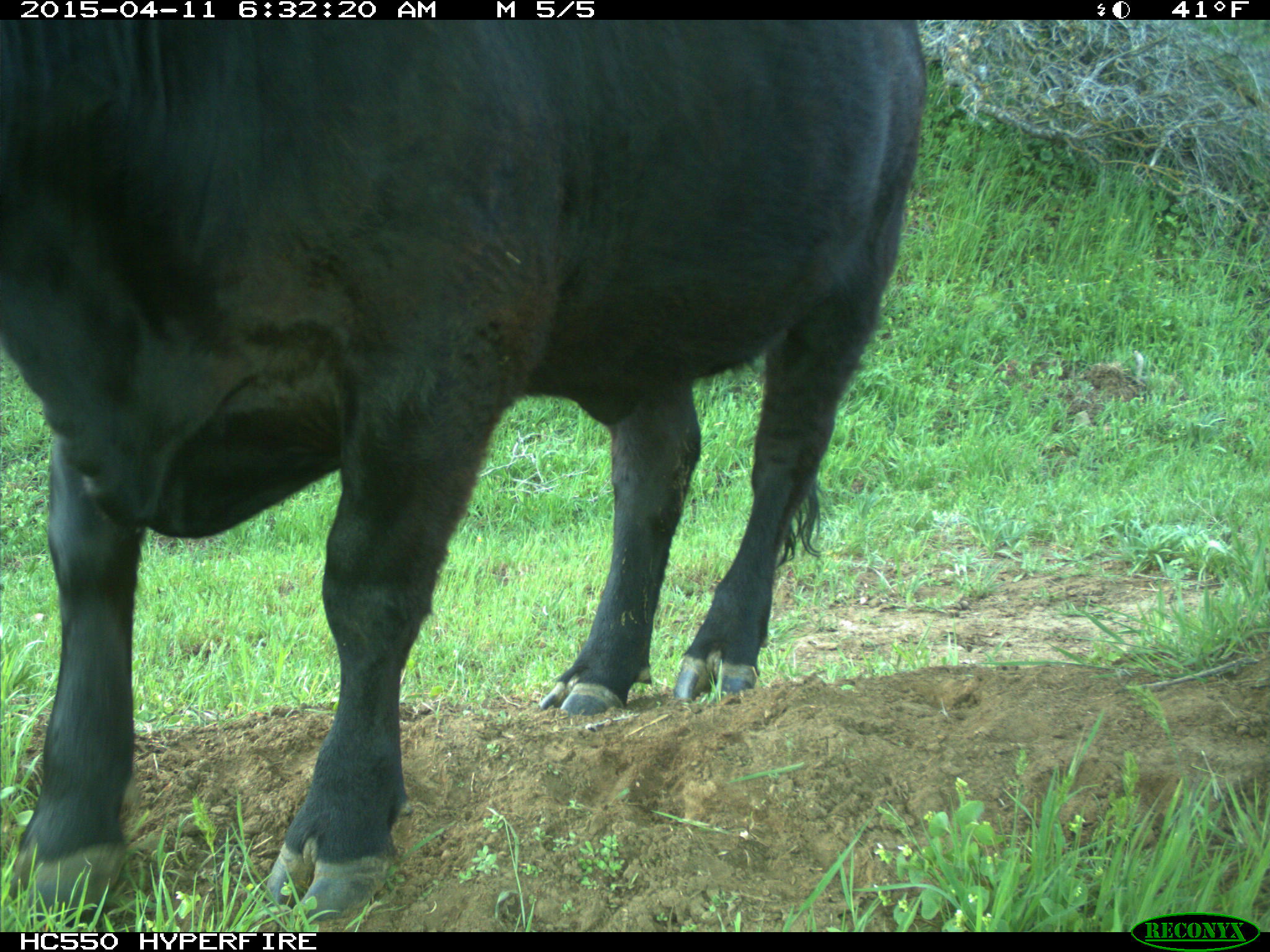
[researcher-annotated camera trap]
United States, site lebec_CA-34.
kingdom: Animalia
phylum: Chordata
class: Mammalia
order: Artiodactyla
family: Bovidae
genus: Bos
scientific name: Bos taurus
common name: domestic cow